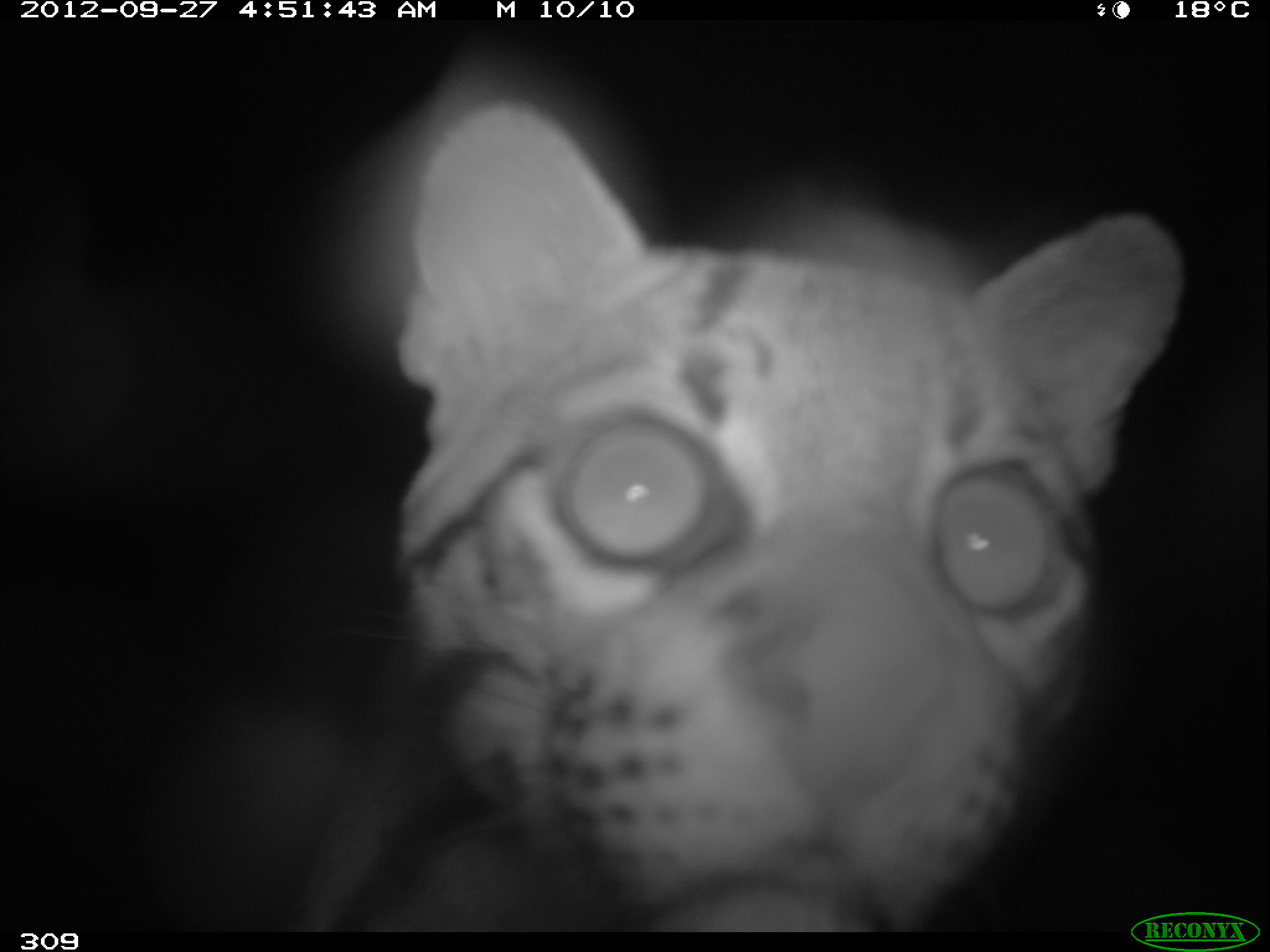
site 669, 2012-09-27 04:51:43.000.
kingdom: Animalia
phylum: Chordata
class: Mammalia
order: Carnivora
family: Felidae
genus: Leopardus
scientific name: Leopardus pardalis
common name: ocelot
Leopardus pardalis (ocelot).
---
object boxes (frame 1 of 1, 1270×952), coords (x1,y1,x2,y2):
leopardus pardalis: (300,100,1181,925)